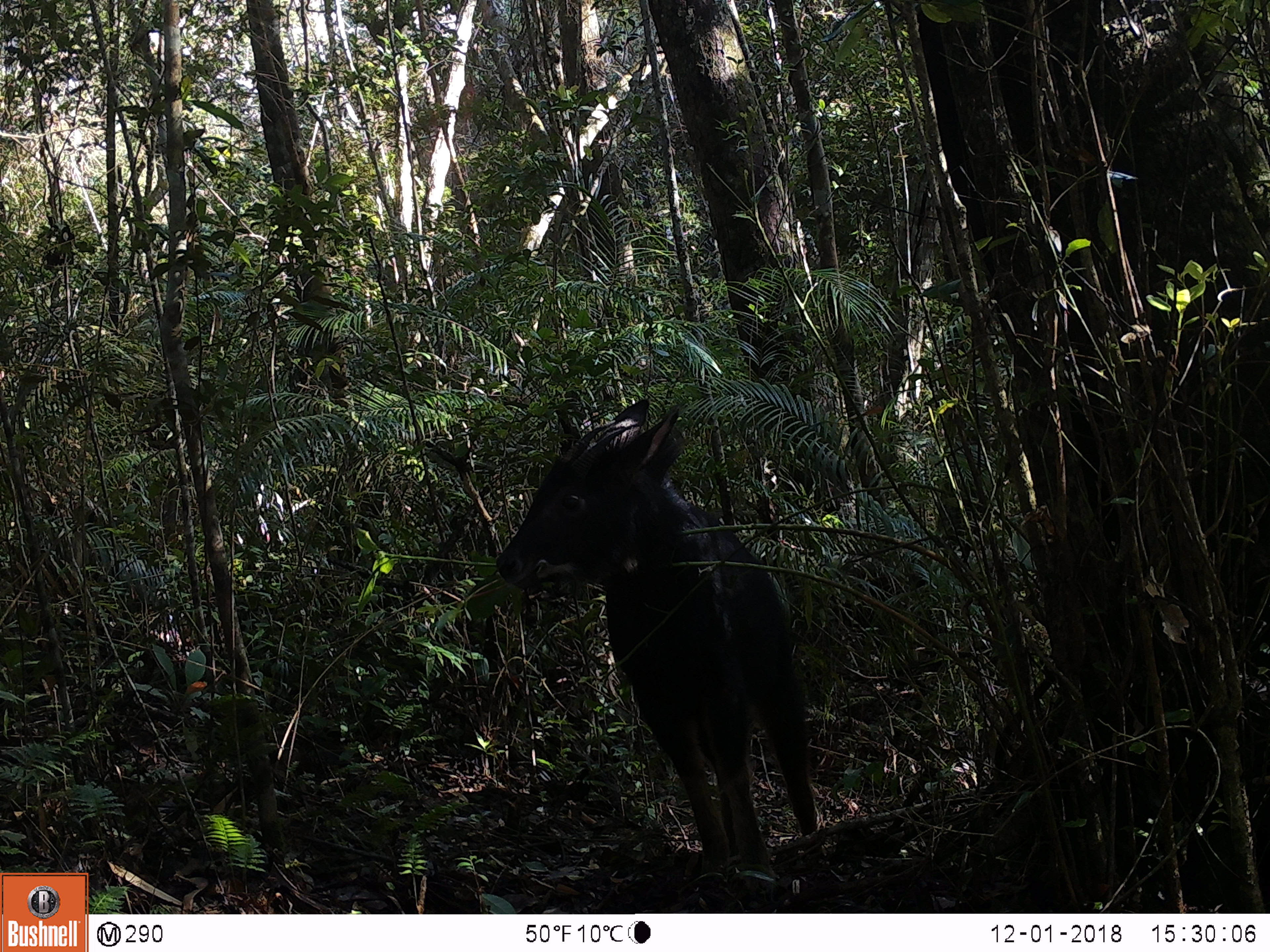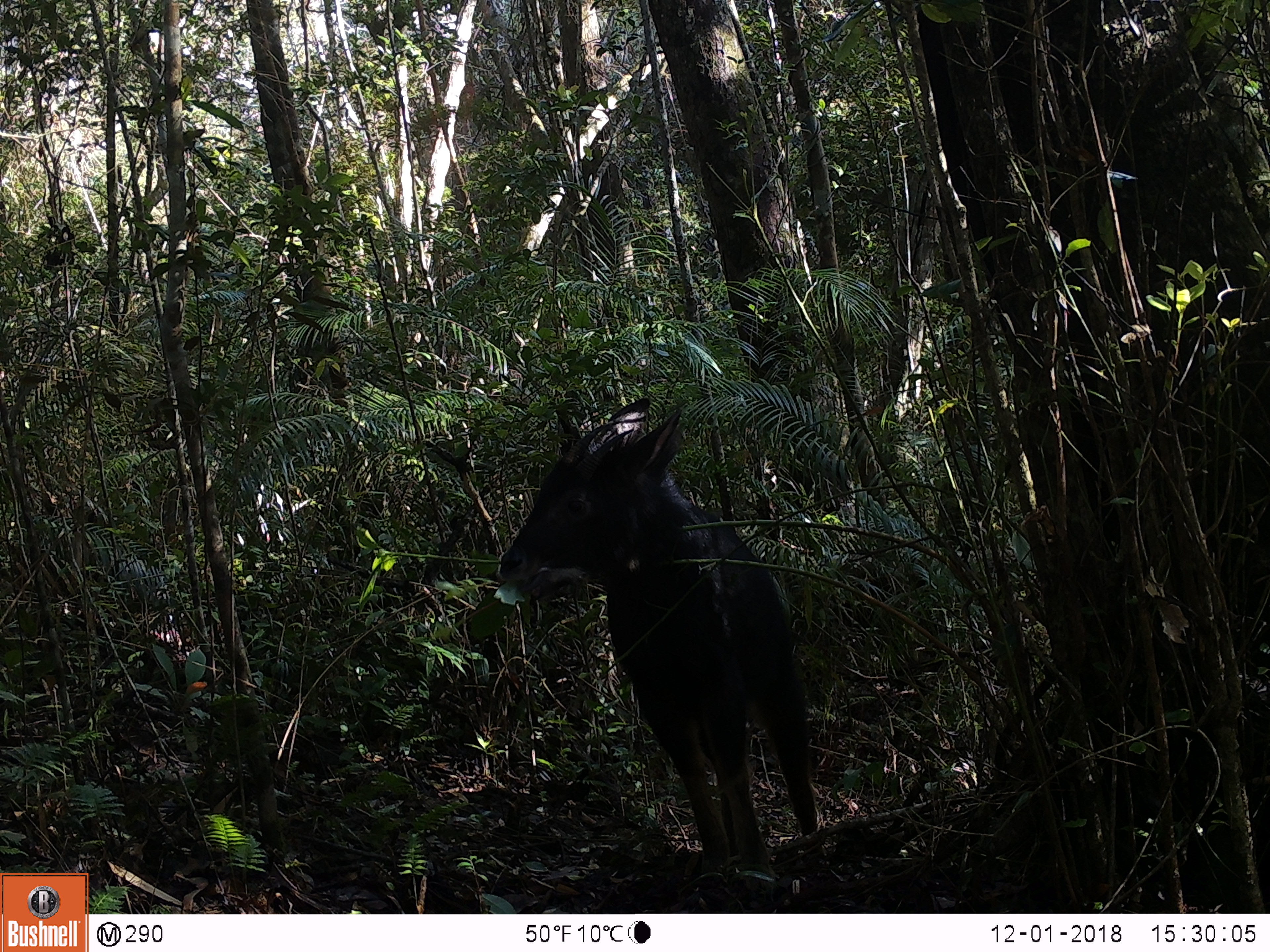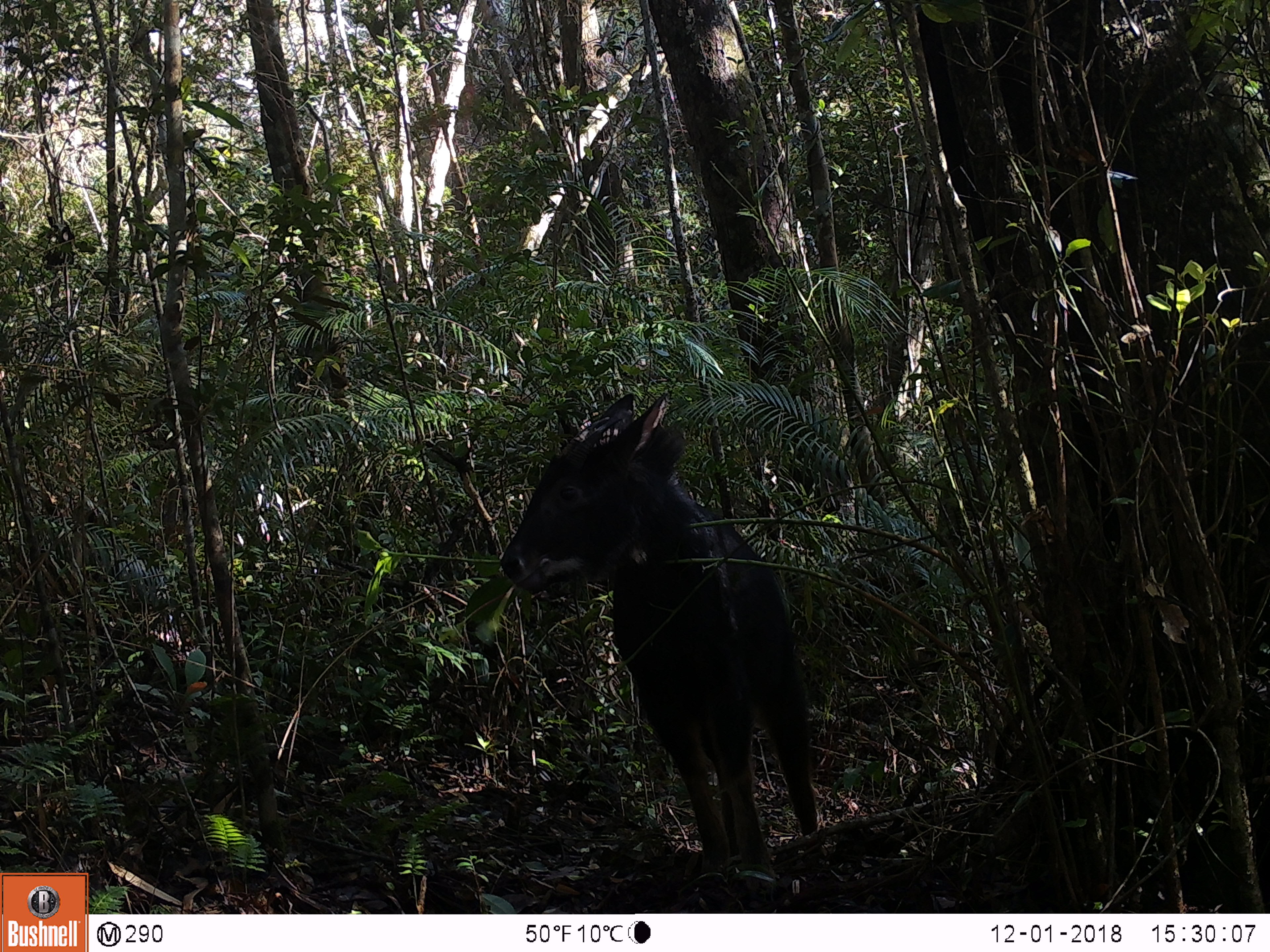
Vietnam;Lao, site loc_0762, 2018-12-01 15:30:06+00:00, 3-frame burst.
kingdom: Animalia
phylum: Chordata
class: Mammalia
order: Artiodactyla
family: Bovidae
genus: Capricornis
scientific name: Capricornis sumatraensis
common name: chinese serow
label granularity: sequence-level